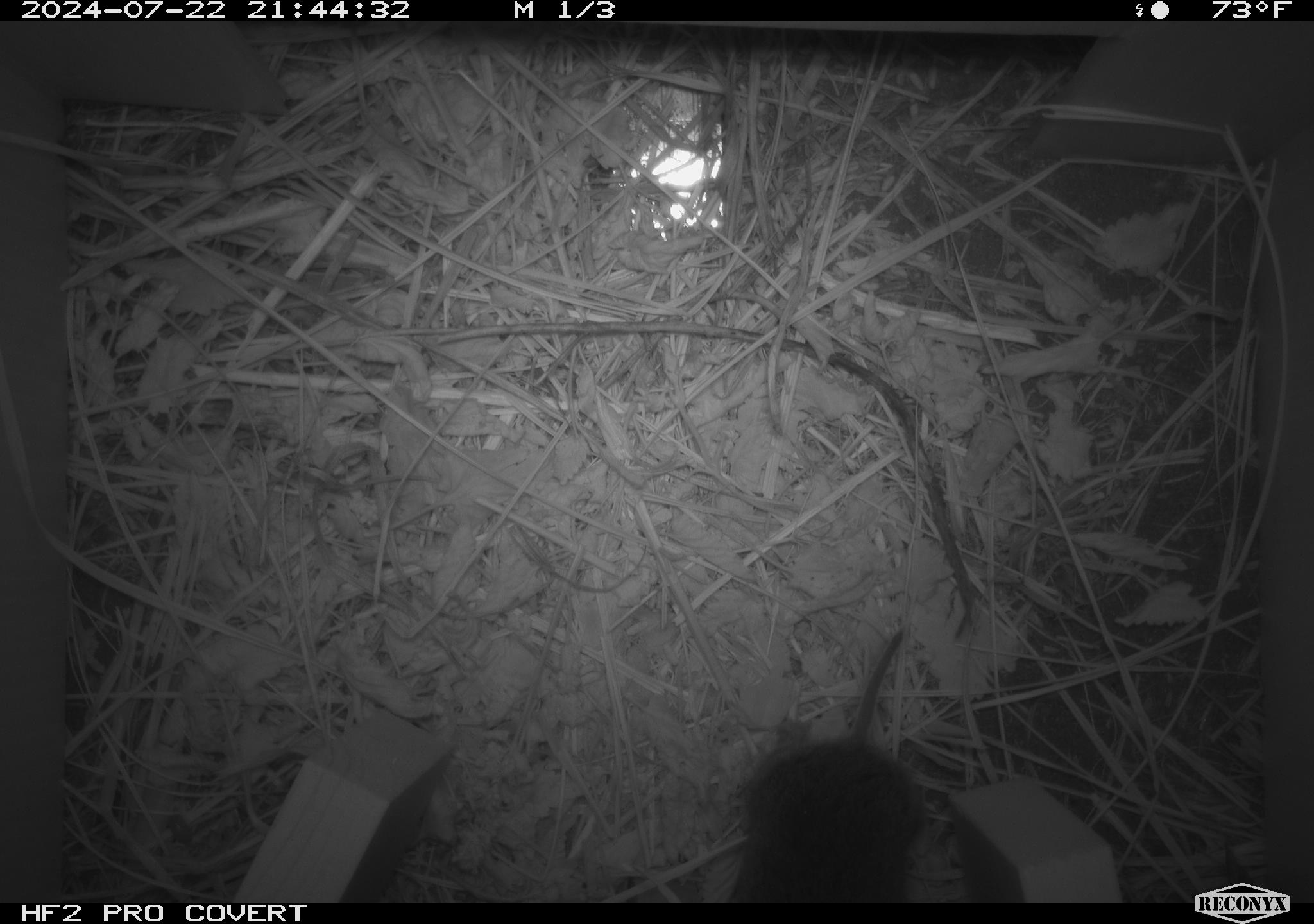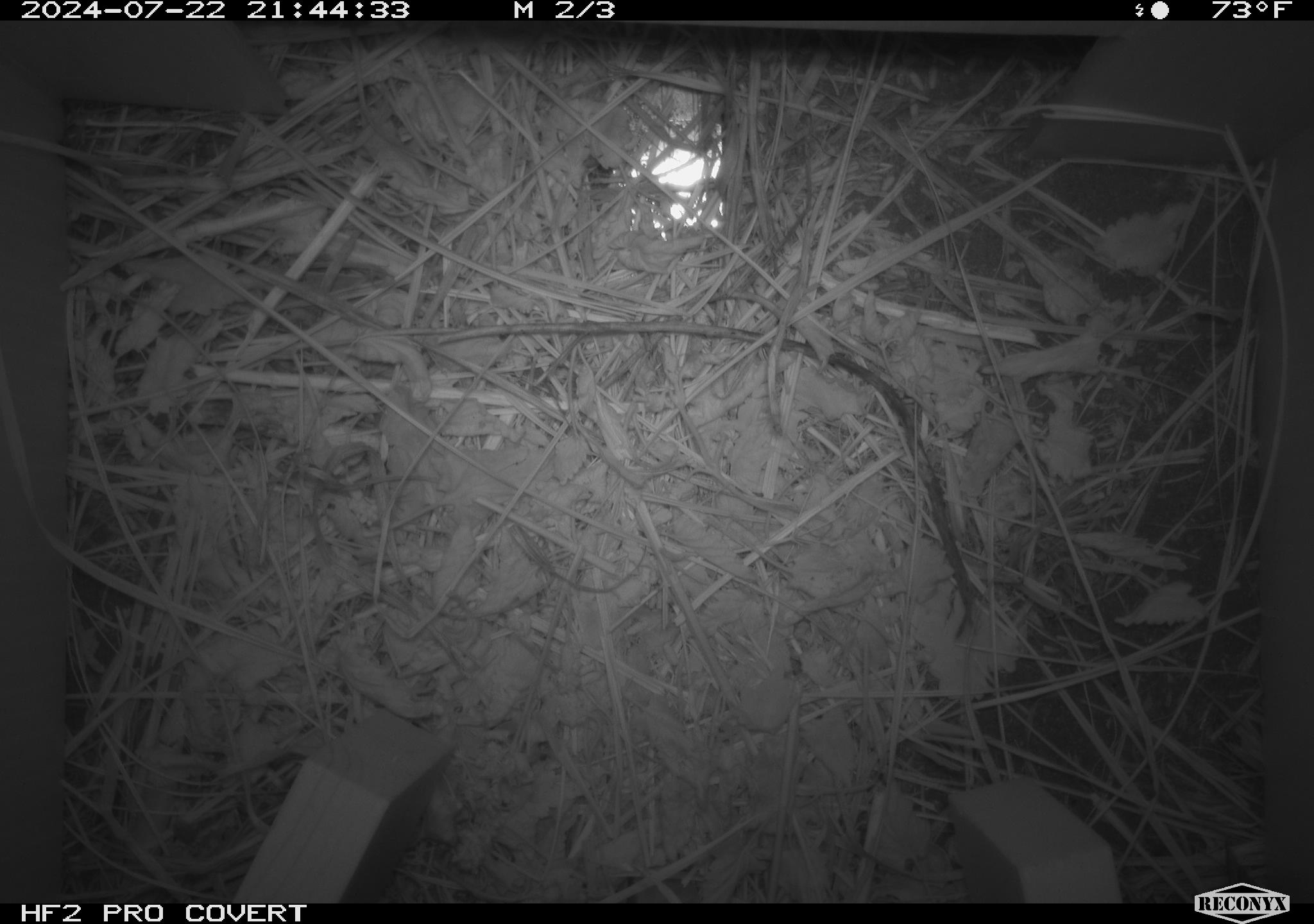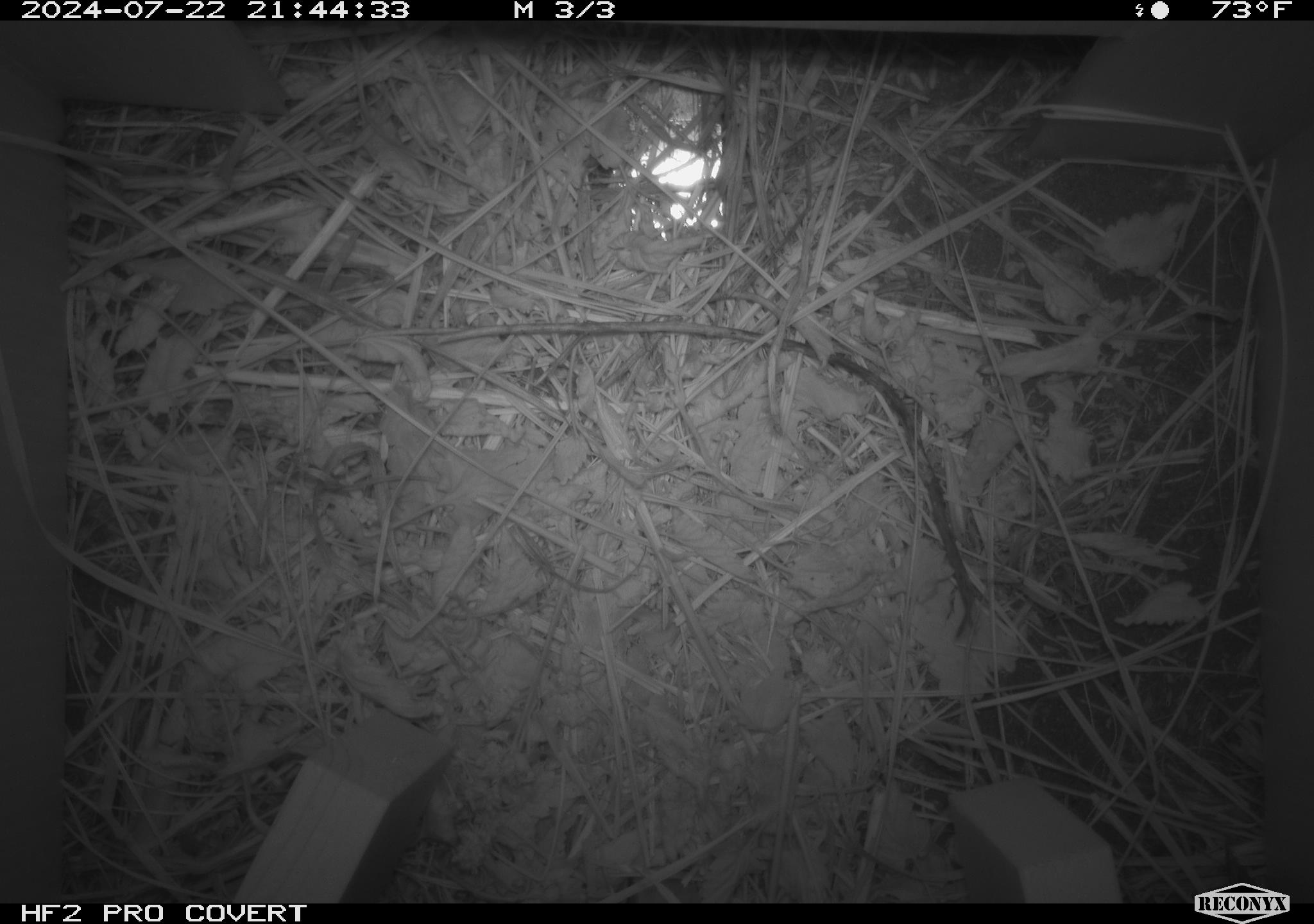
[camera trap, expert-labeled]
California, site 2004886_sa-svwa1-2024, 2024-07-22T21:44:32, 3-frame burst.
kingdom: Animalia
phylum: Chordata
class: Mammalia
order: Rodentia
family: Cricetidae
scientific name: Arvicolinae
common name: voles, lemmings, and muskrats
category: arvicolinae subfamily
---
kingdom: Animalia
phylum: Arthropoda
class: Malacostraca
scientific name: Malacostraca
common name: amphipods, crabs, isopods, krill, lobsters and shrimps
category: malacostracan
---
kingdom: Animalia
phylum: Arthropoda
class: Insecta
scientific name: Insecta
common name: insect